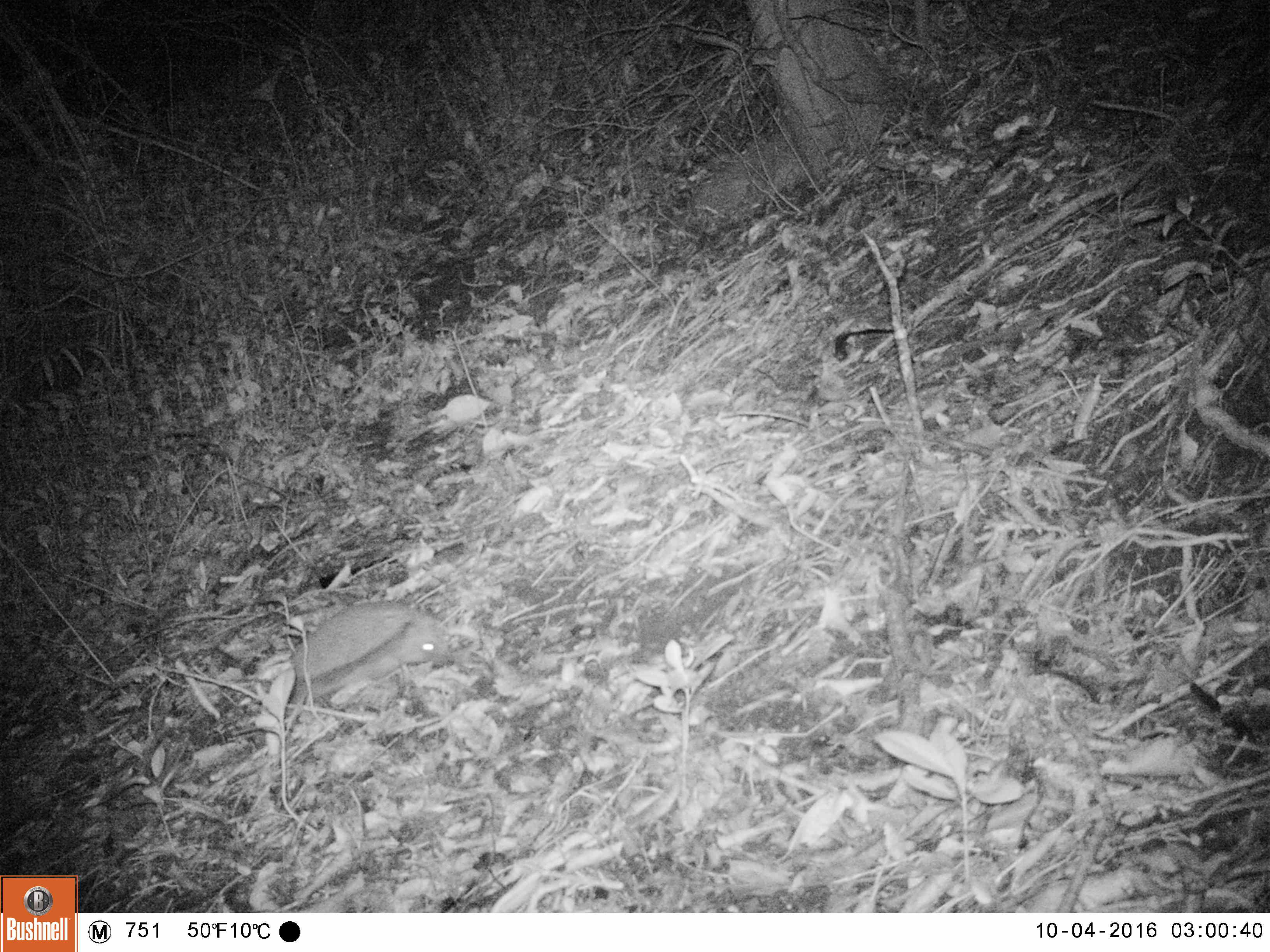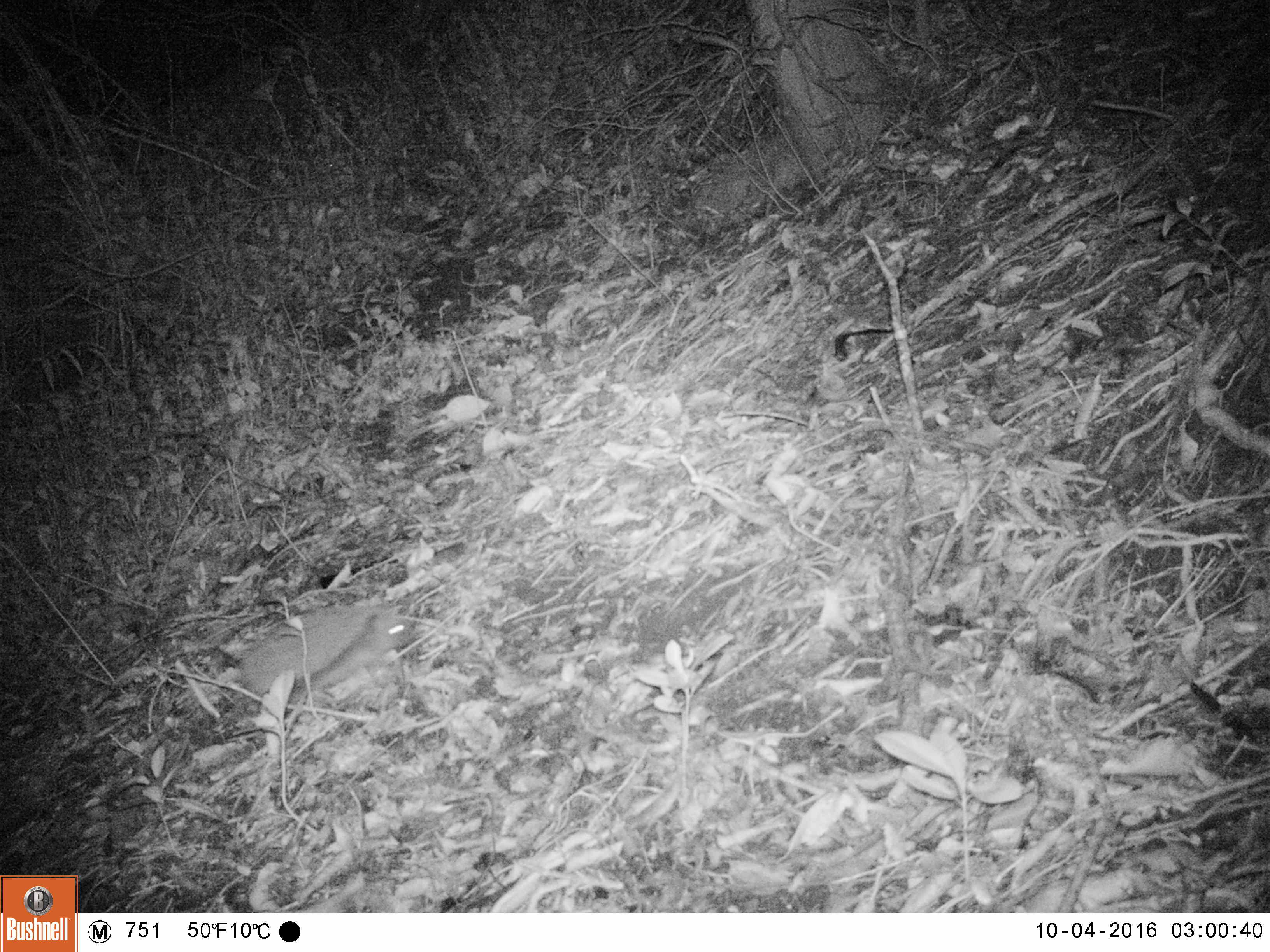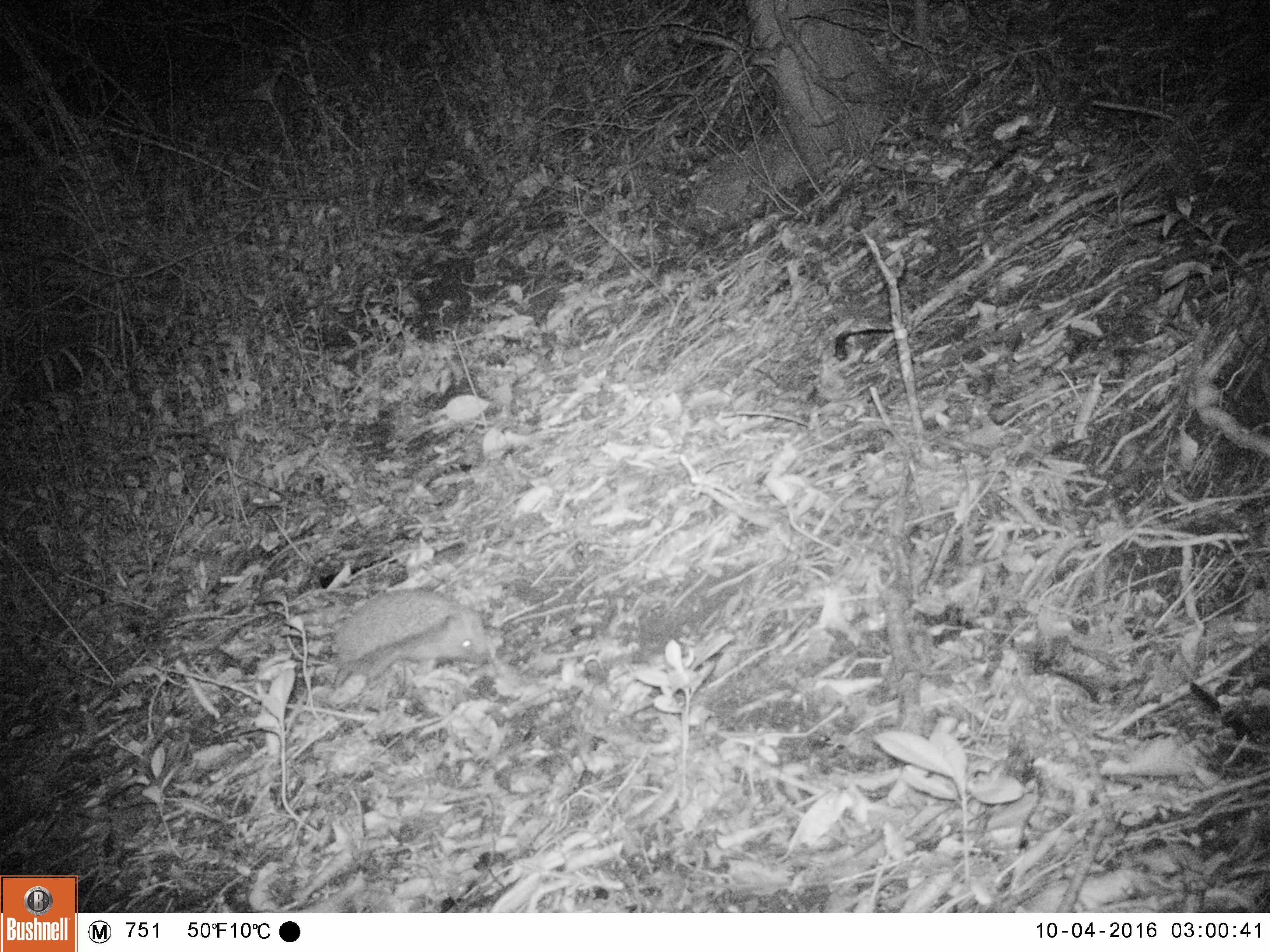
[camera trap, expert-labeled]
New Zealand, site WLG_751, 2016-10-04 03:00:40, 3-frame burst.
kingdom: Animalia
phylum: Chordata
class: Mammalia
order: Eulipotyphla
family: Erinaceidae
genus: Erinaceus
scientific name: Erinaceus europaeus europaeus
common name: european hedgehog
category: hedgehog